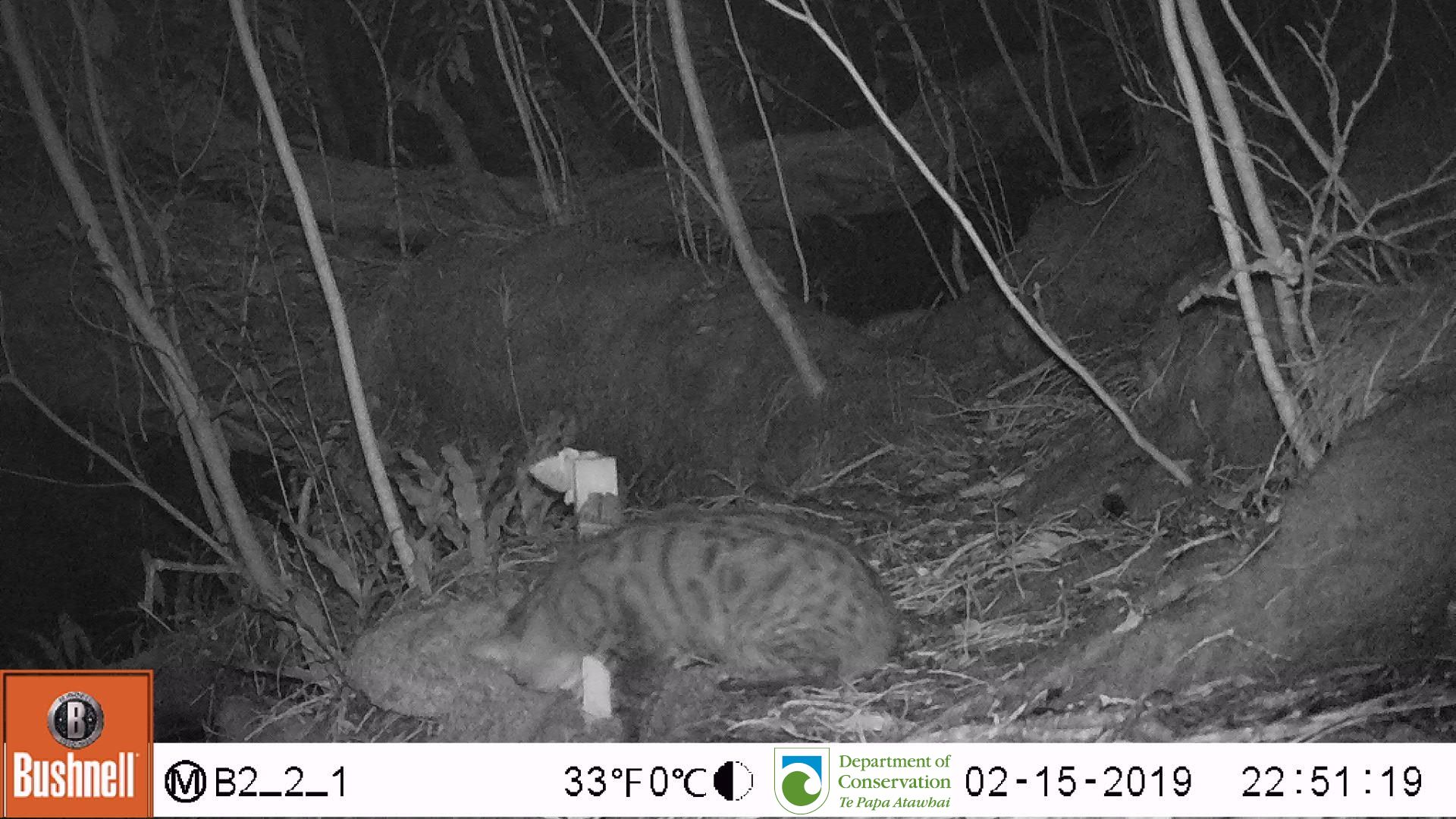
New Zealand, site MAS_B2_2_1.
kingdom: Animalia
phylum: Chordata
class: Mammalia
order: Carnivora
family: Felidae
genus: Felis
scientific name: Felis catus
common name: domestic cat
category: cat